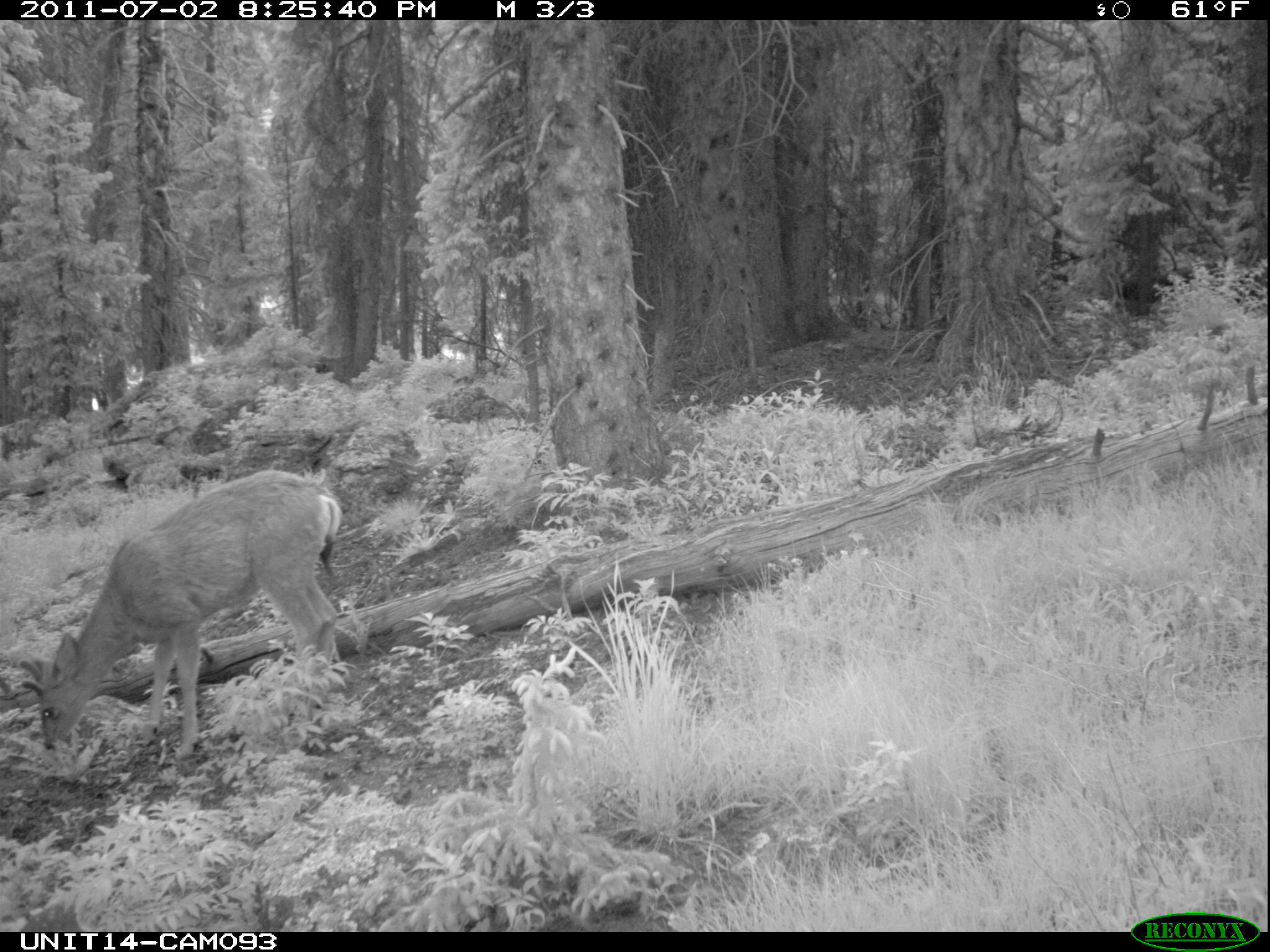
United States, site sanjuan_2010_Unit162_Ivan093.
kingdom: Animalia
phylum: Chordata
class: Mammalia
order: Artiodactyla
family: Cervidae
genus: Odocoileus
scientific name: Odocoileus hemionus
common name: mule deer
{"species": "Odocoileus hemionus (mule deer)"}